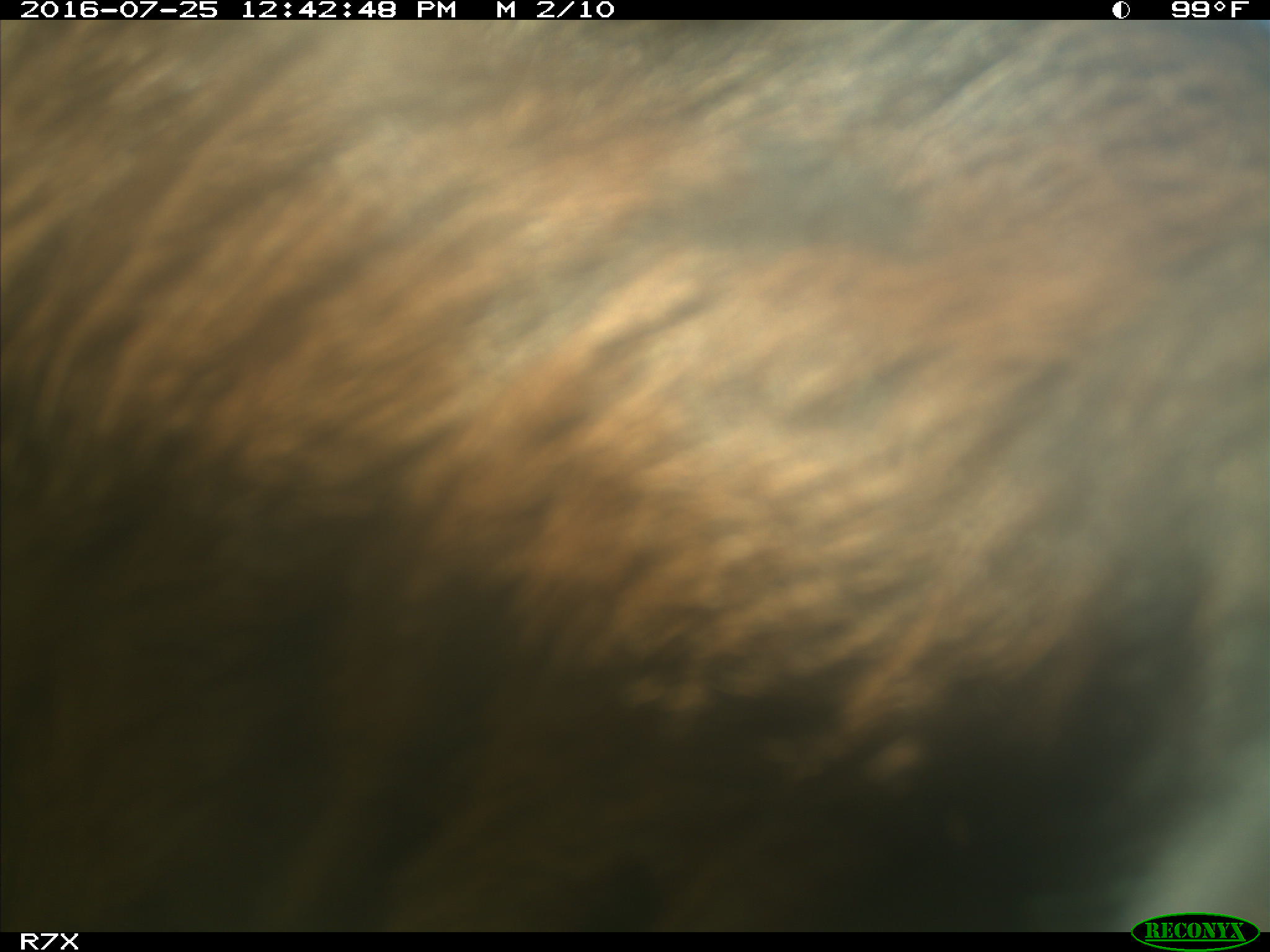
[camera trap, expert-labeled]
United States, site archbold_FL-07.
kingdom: Animalia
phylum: Chordata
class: Mammalia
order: Artiodactyla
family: Bovidae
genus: Bos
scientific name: Bos taurus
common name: domestic cow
Bos taurus (domestic cow).